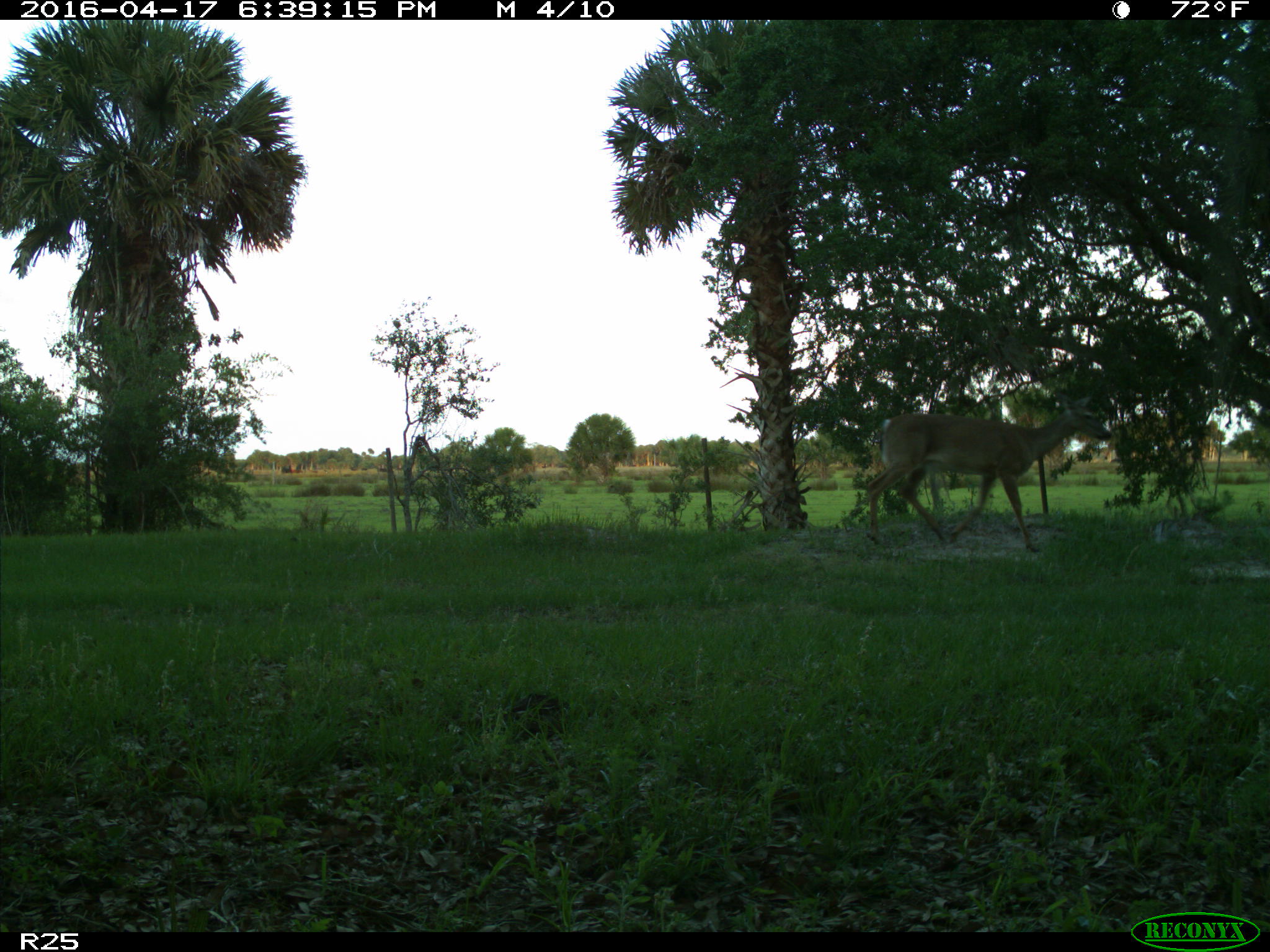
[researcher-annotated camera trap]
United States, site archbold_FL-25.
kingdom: Animalia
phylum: Chordata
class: Mammalia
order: Artiodactyla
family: Cervidae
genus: Odocoileus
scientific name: Odocoileus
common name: deer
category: unidentified deer